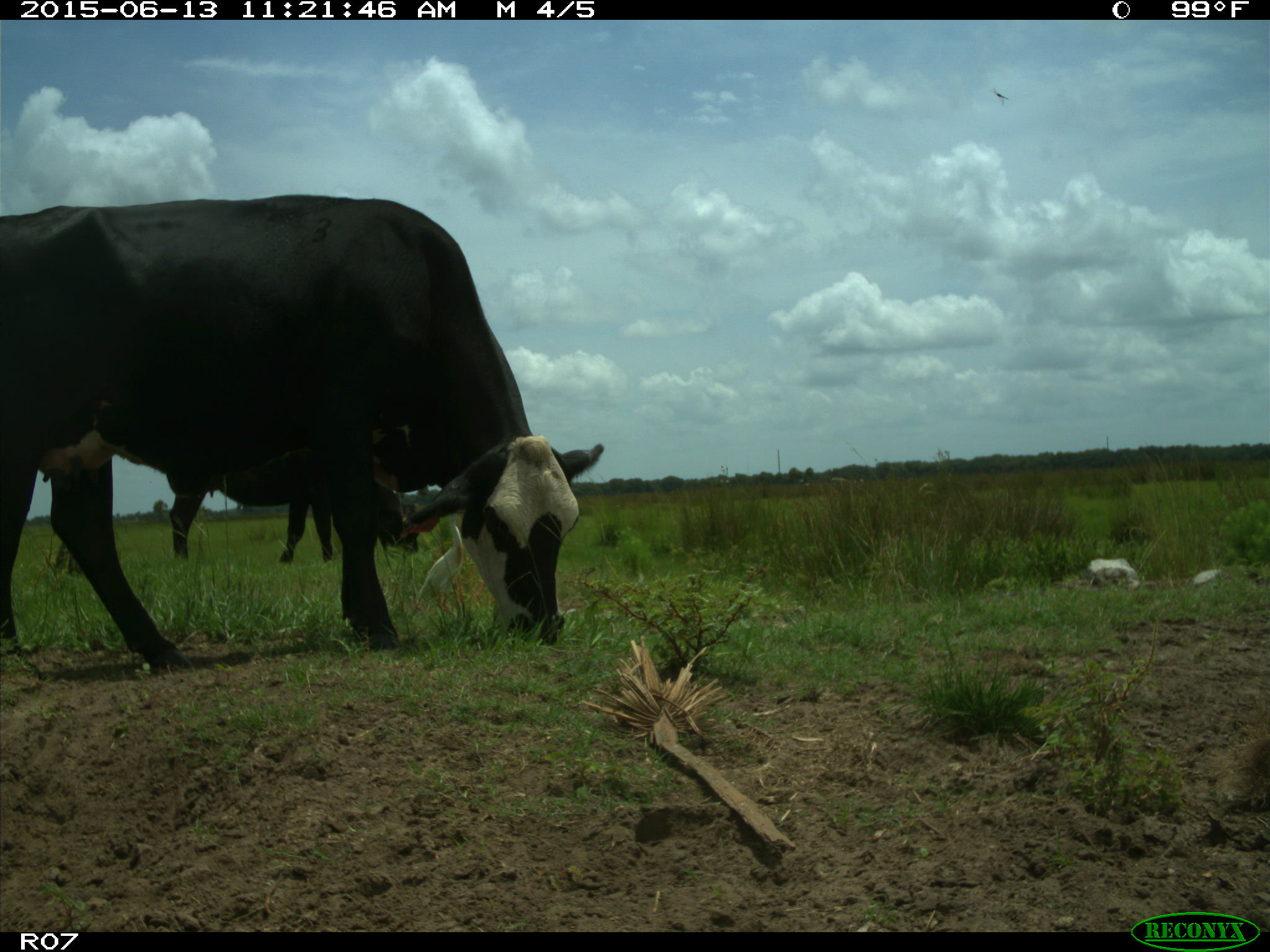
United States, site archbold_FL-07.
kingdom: Animalia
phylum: Chordata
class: Mammalia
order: Artiodactyla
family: Bovidae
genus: Bos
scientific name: Bos taurus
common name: domestic cow